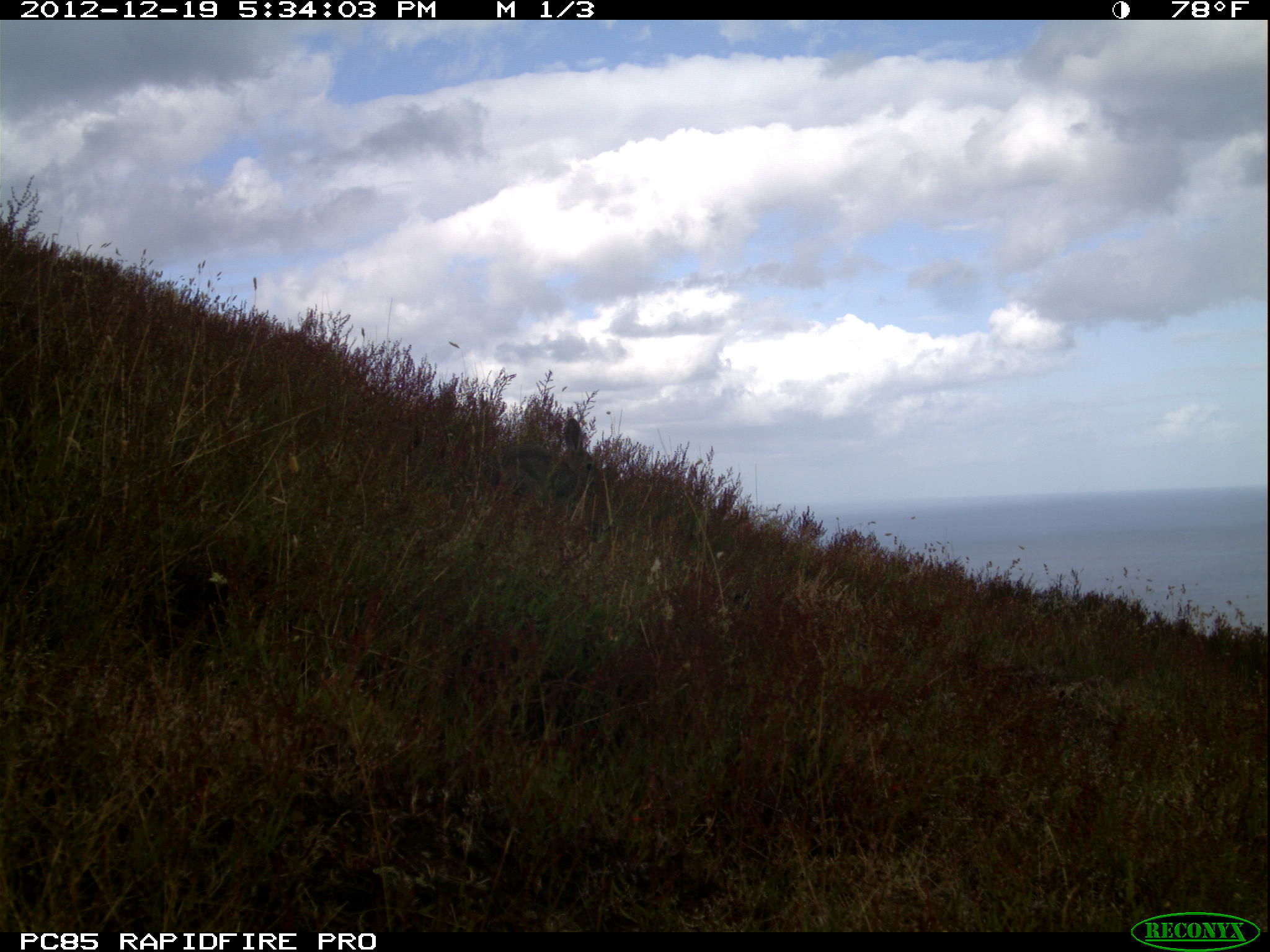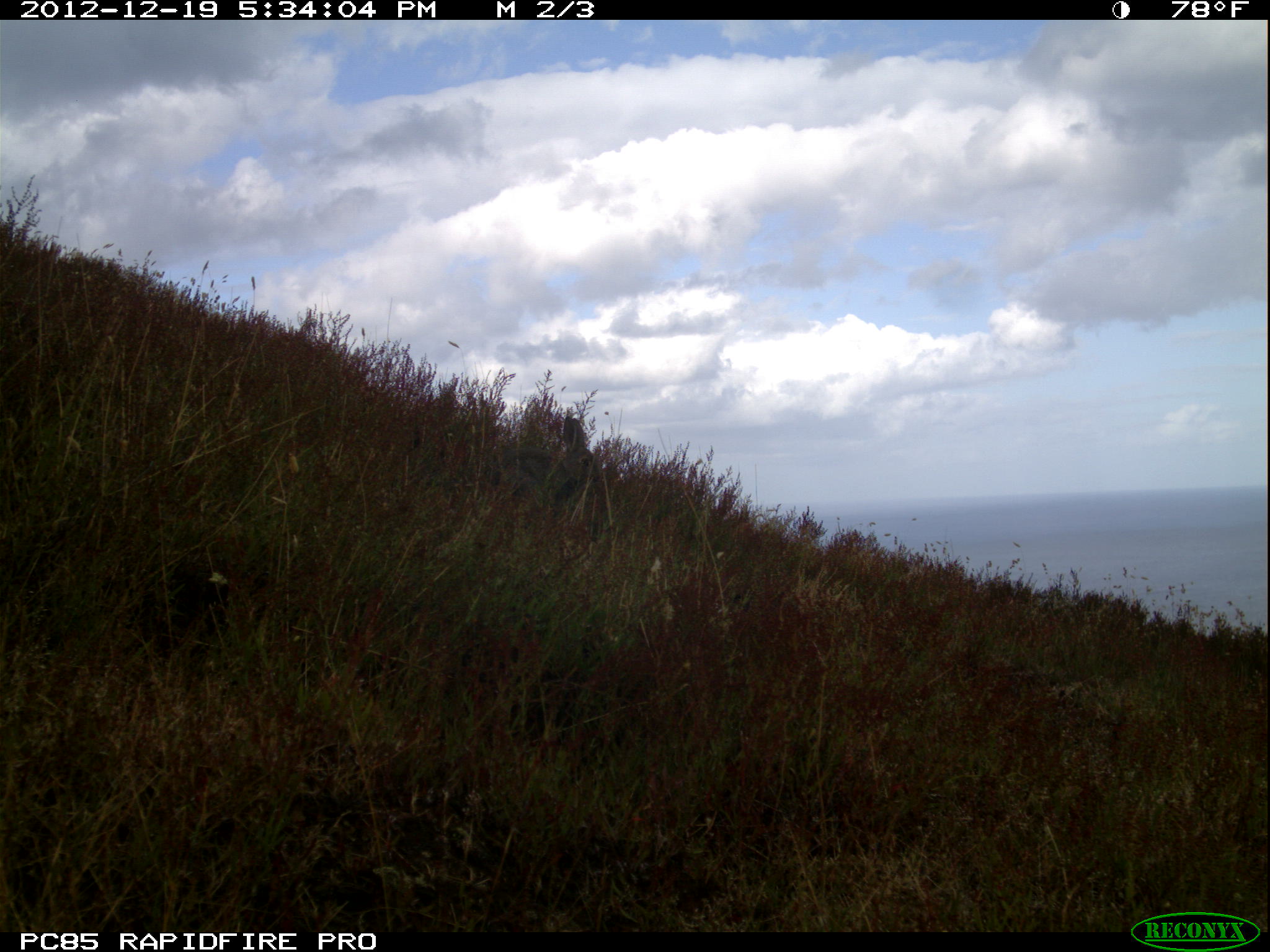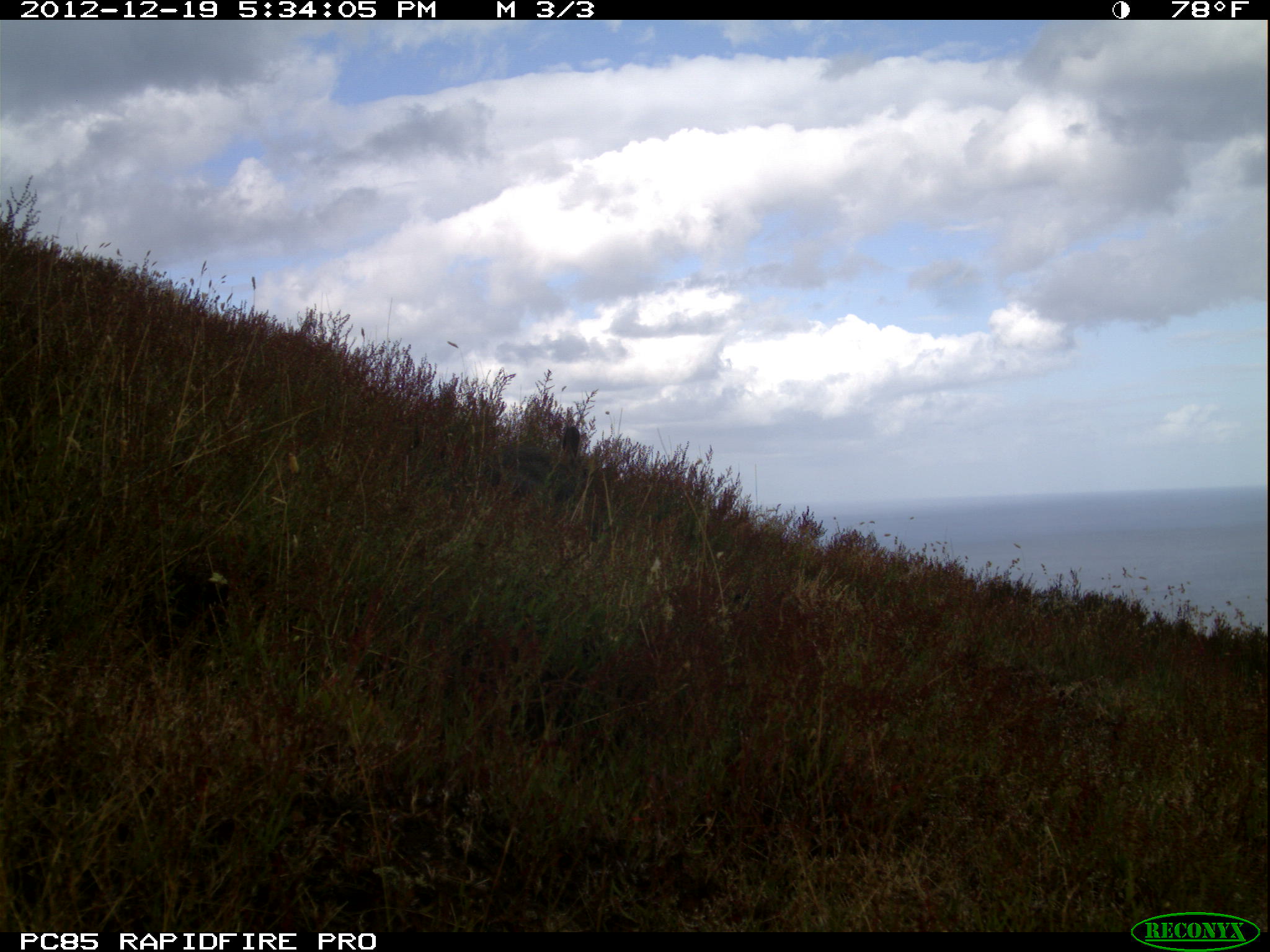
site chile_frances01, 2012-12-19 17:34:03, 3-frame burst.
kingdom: Animalia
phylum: Chordata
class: Mammalia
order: Lagomorpha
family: Leporidae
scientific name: Leporidae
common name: rabbits and hares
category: rabbit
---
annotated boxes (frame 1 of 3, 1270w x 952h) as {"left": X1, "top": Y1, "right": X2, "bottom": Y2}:
rabbit: {"left": 476, "top": 410, "right": 605, "bottom": 513}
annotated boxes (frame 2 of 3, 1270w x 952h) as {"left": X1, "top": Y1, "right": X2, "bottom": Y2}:
rabbit: {"left": 476, "top": 409, "right": 603, "bottom": 513}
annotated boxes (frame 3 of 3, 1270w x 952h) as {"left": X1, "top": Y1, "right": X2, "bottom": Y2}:
rabbit: {"left": 465, "top": 416, "right": 588, "bottom": 513}